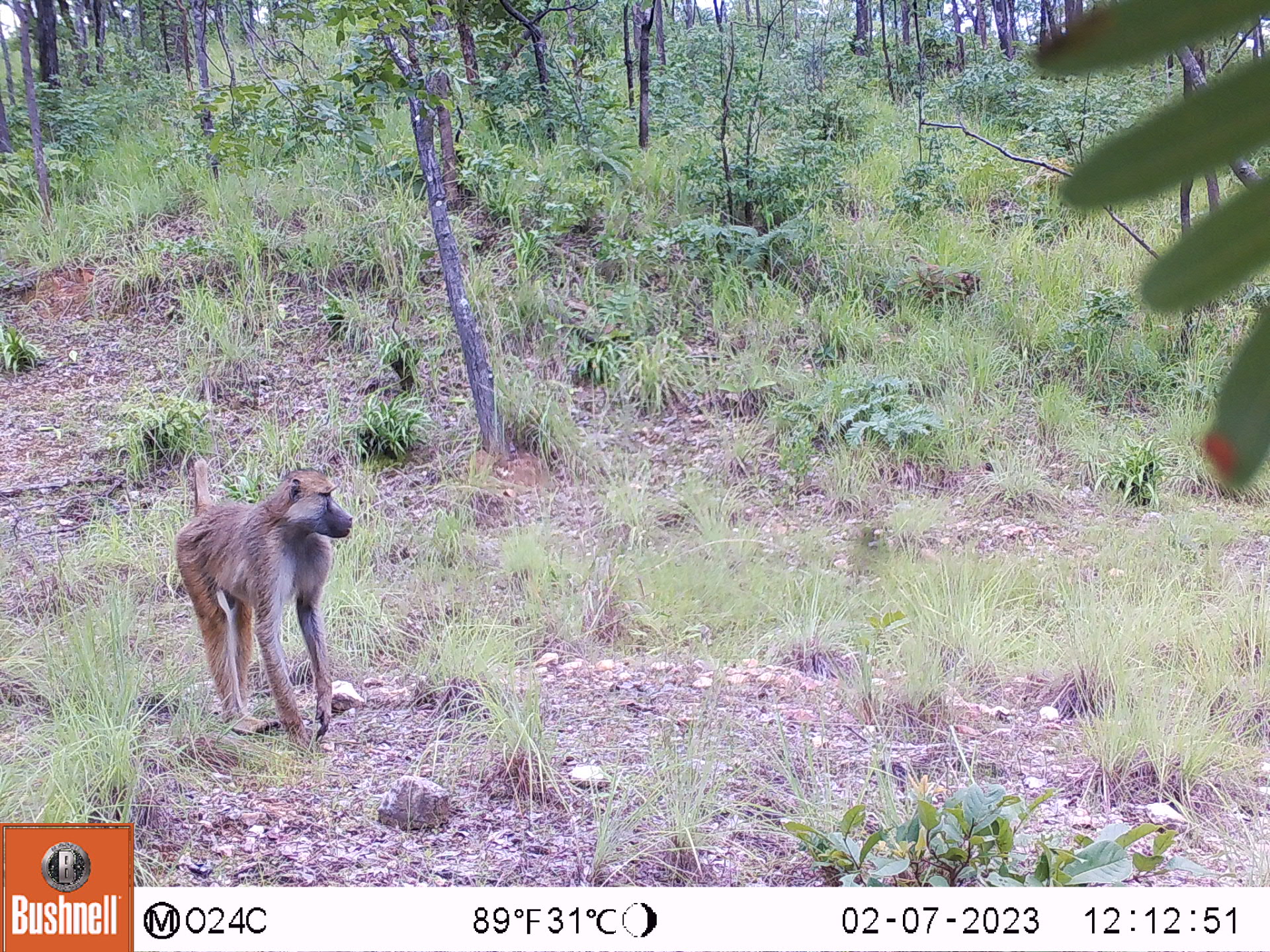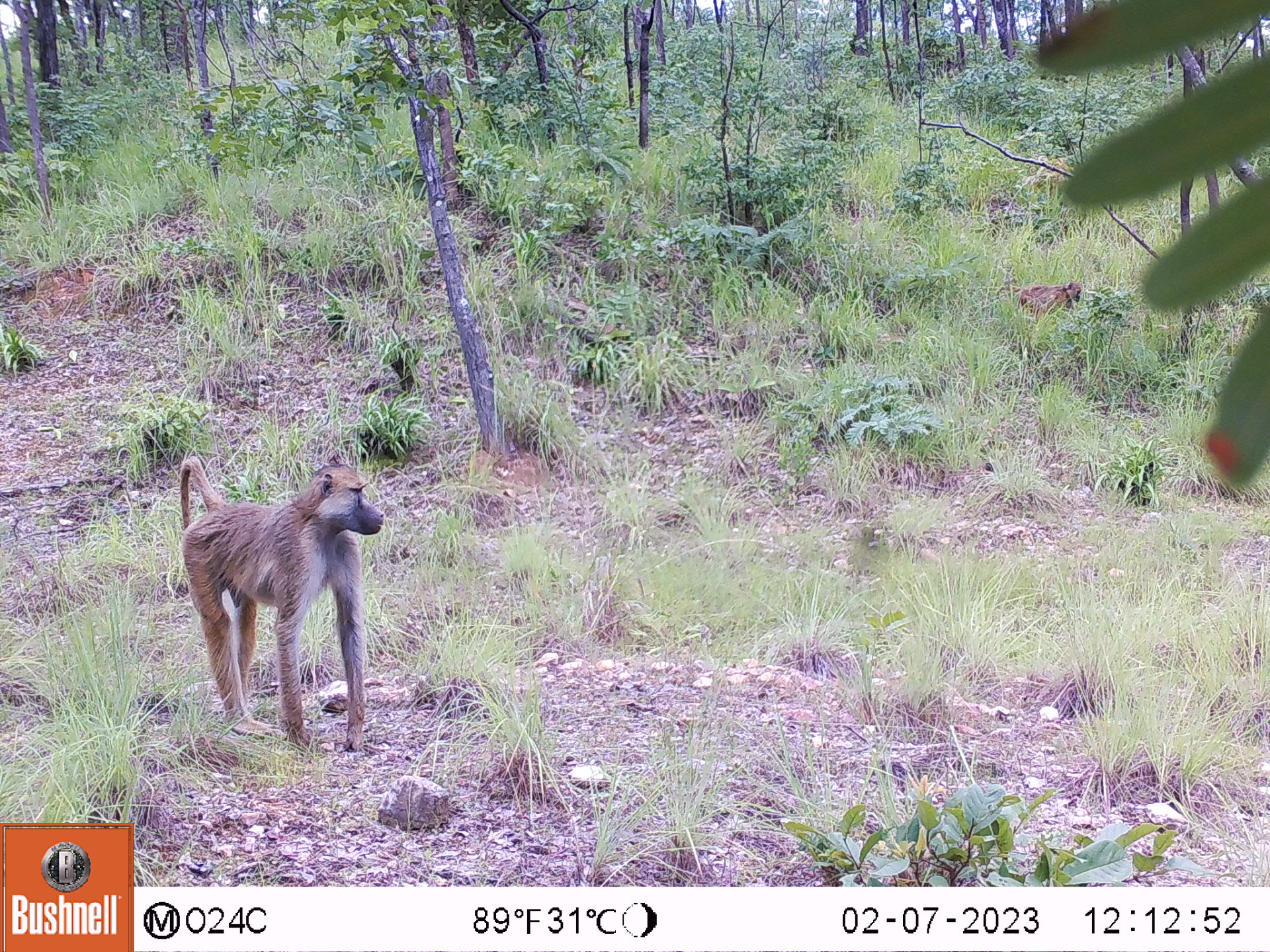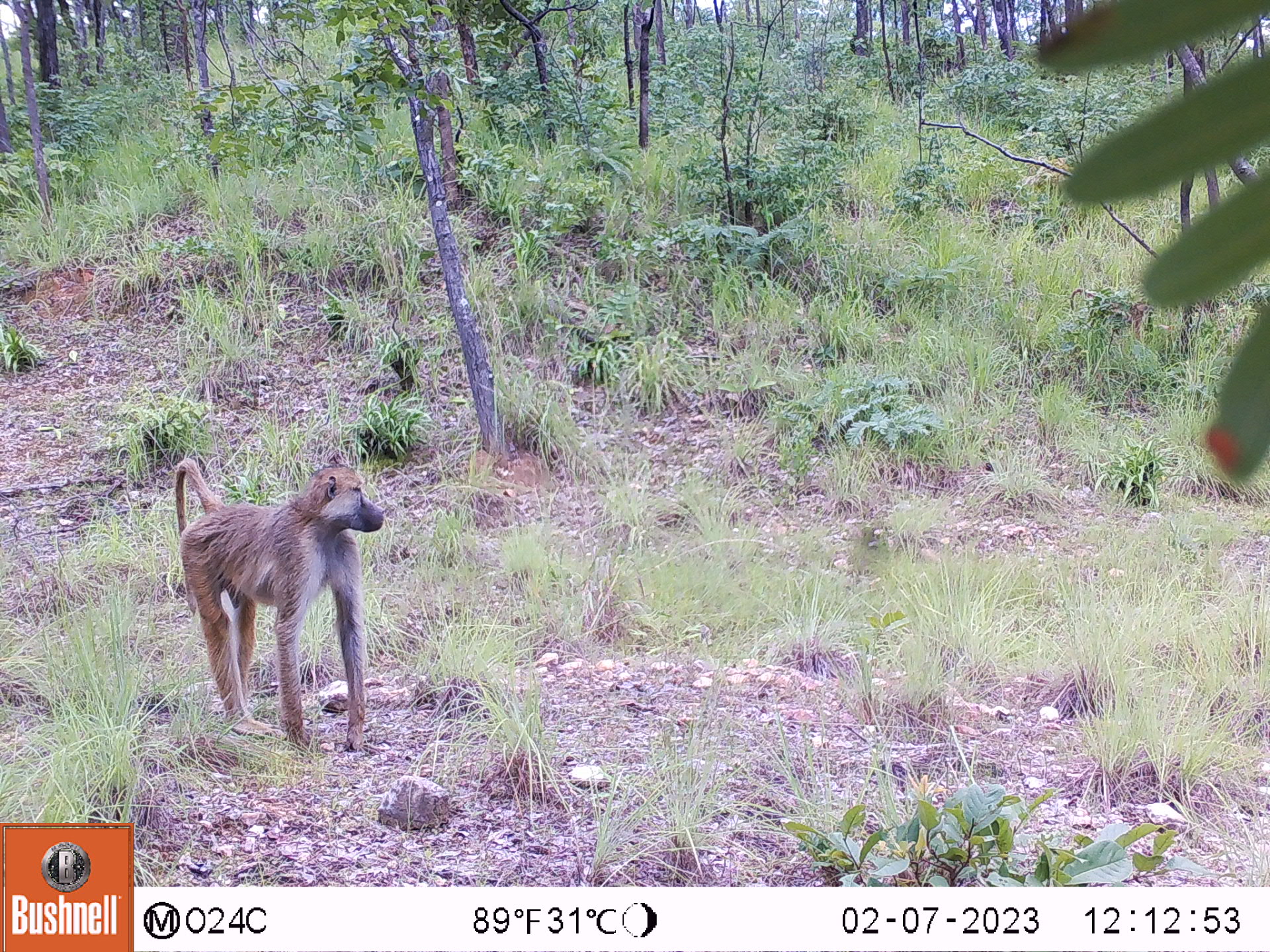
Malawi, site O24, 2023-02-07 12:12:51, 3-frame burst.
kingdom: Animalia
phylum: Chordata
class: Mammalia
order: Primates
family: Cercopithecidae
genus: Papio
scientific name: Papio cynocephalus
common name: yellow baboon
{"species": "yellow baboon (Papio cynocephalus)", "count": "1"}